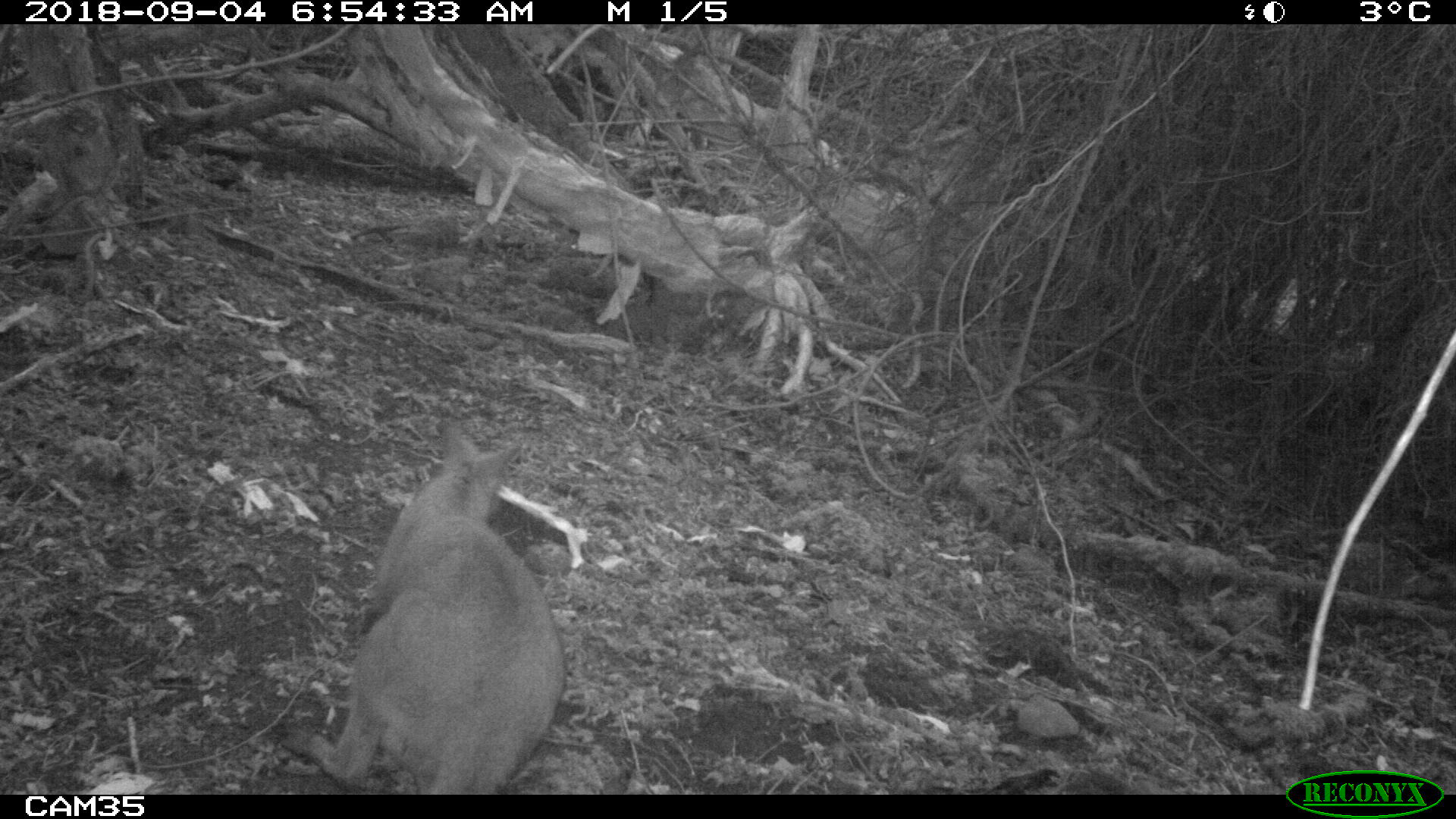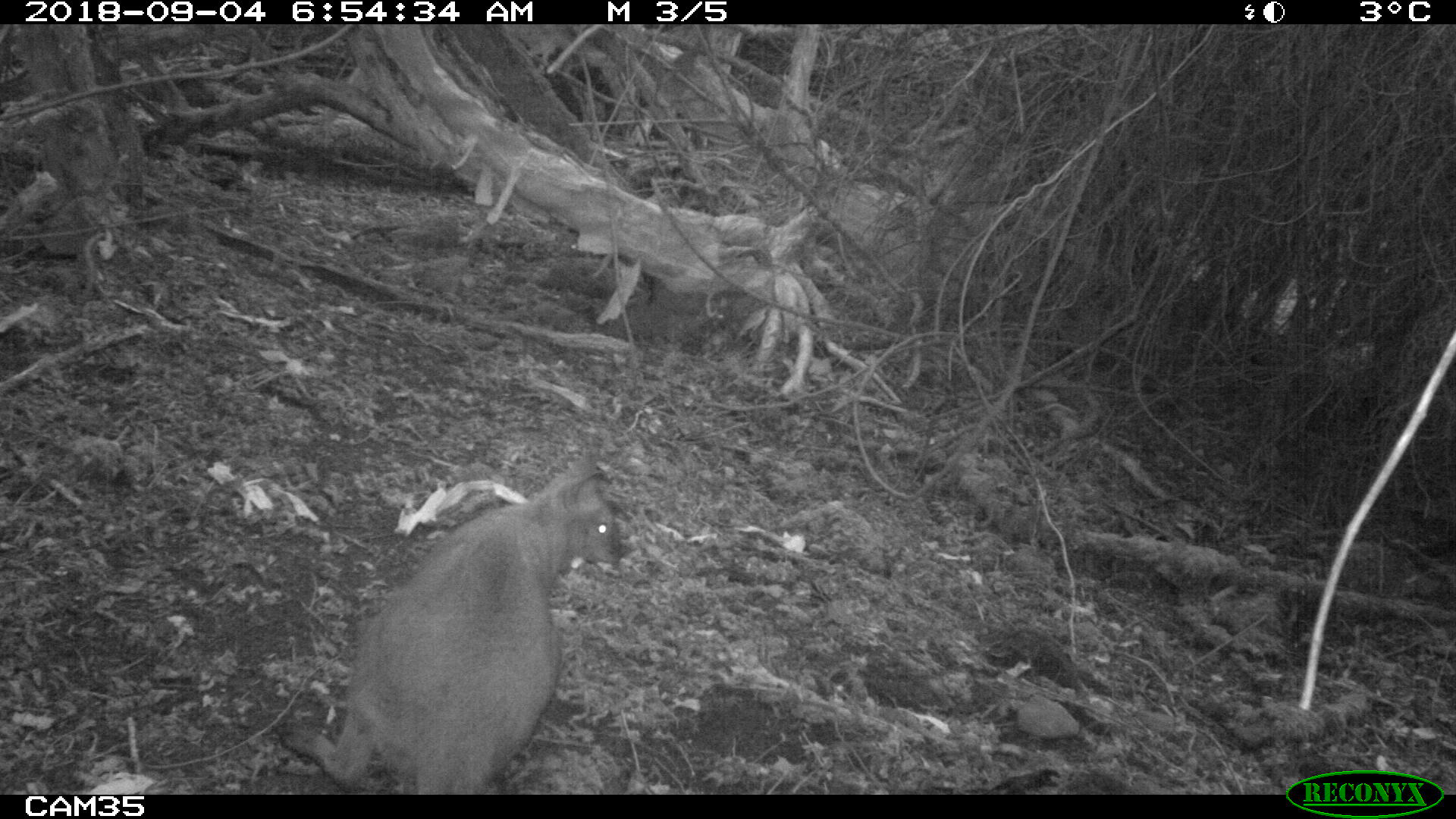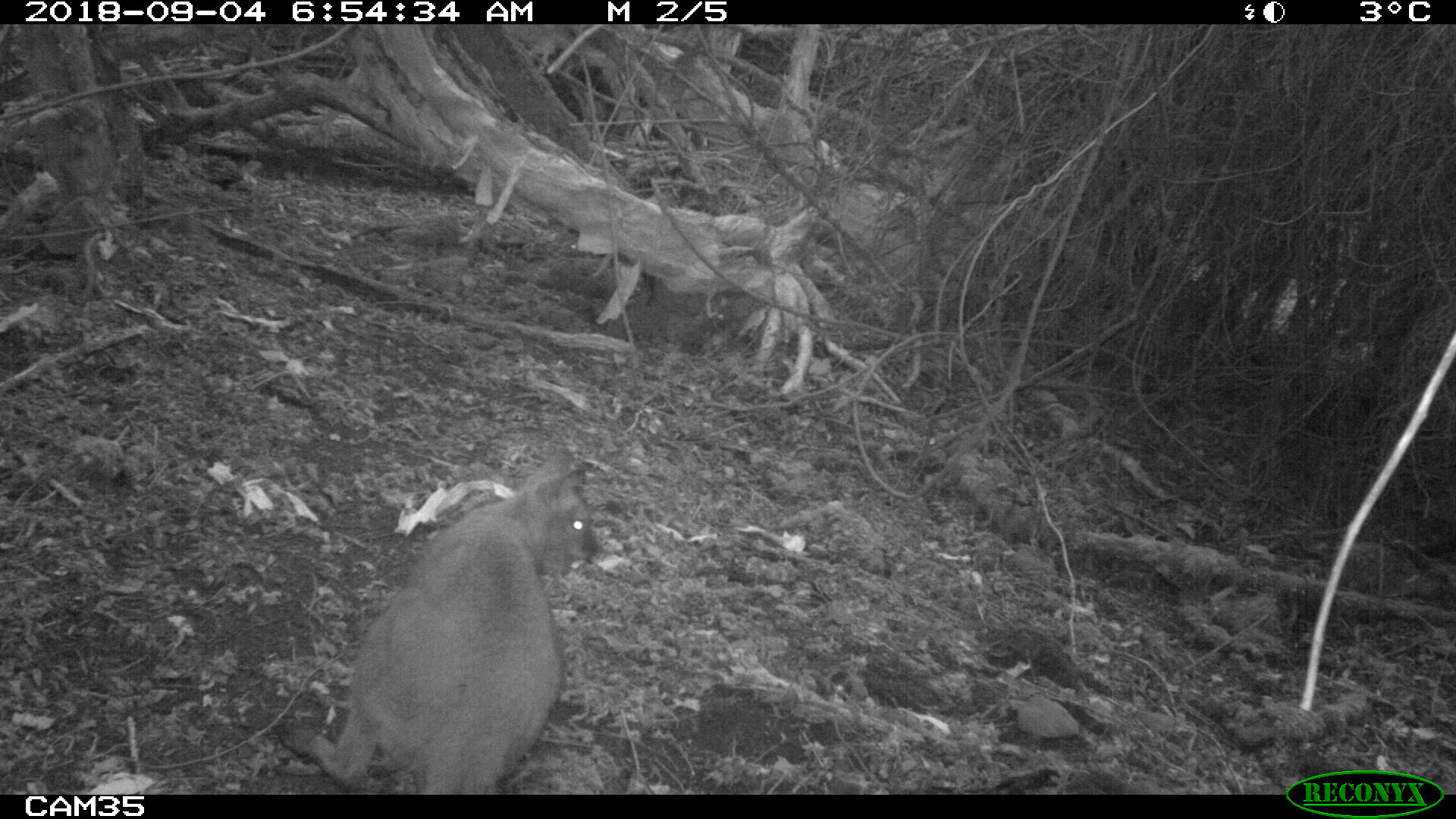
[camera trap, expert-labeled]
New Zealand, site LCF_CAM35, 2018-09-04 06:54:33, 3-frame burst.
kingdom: Animalia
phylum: Chordata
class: Mammalia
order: Diprotodontia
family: Macropodidae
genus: Notamacropus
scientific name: Notamacropus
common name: wallaby